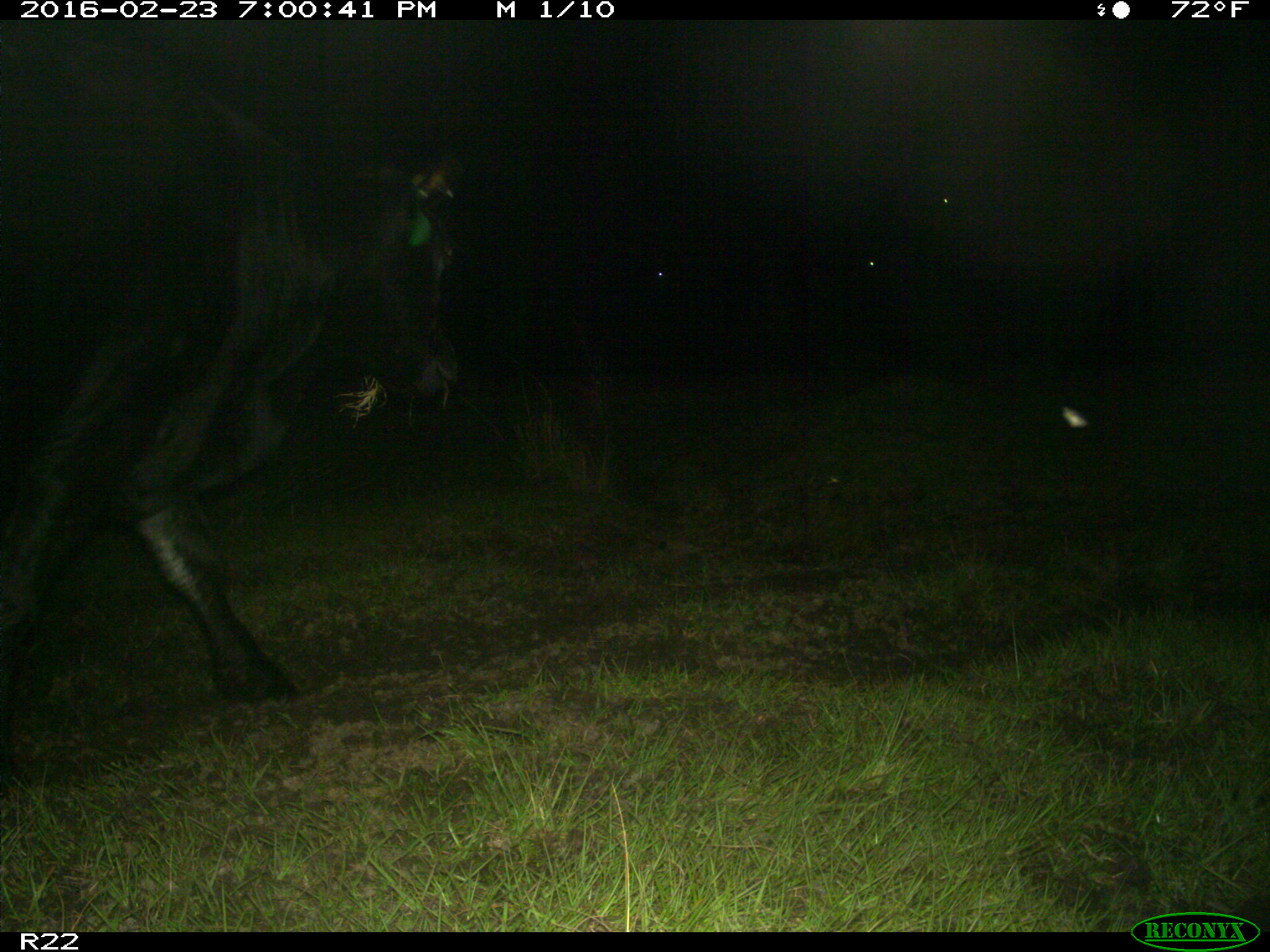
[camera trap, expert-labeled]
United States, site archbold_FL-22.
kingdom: Animalia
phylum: Chordata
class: Mammalia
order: Artiodactyla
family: Bovidae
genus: Bos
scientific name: Bos taurus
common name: domestic cow